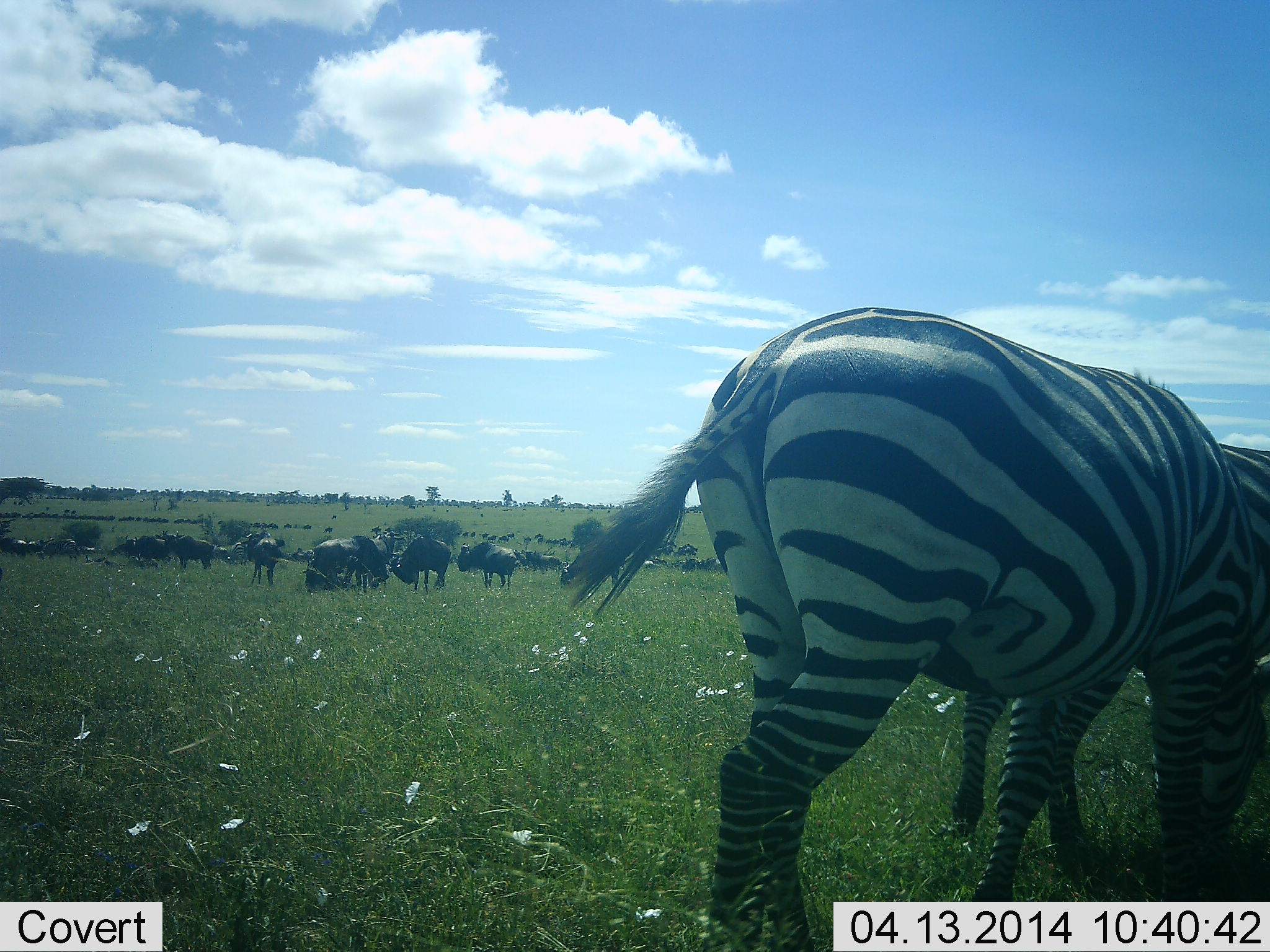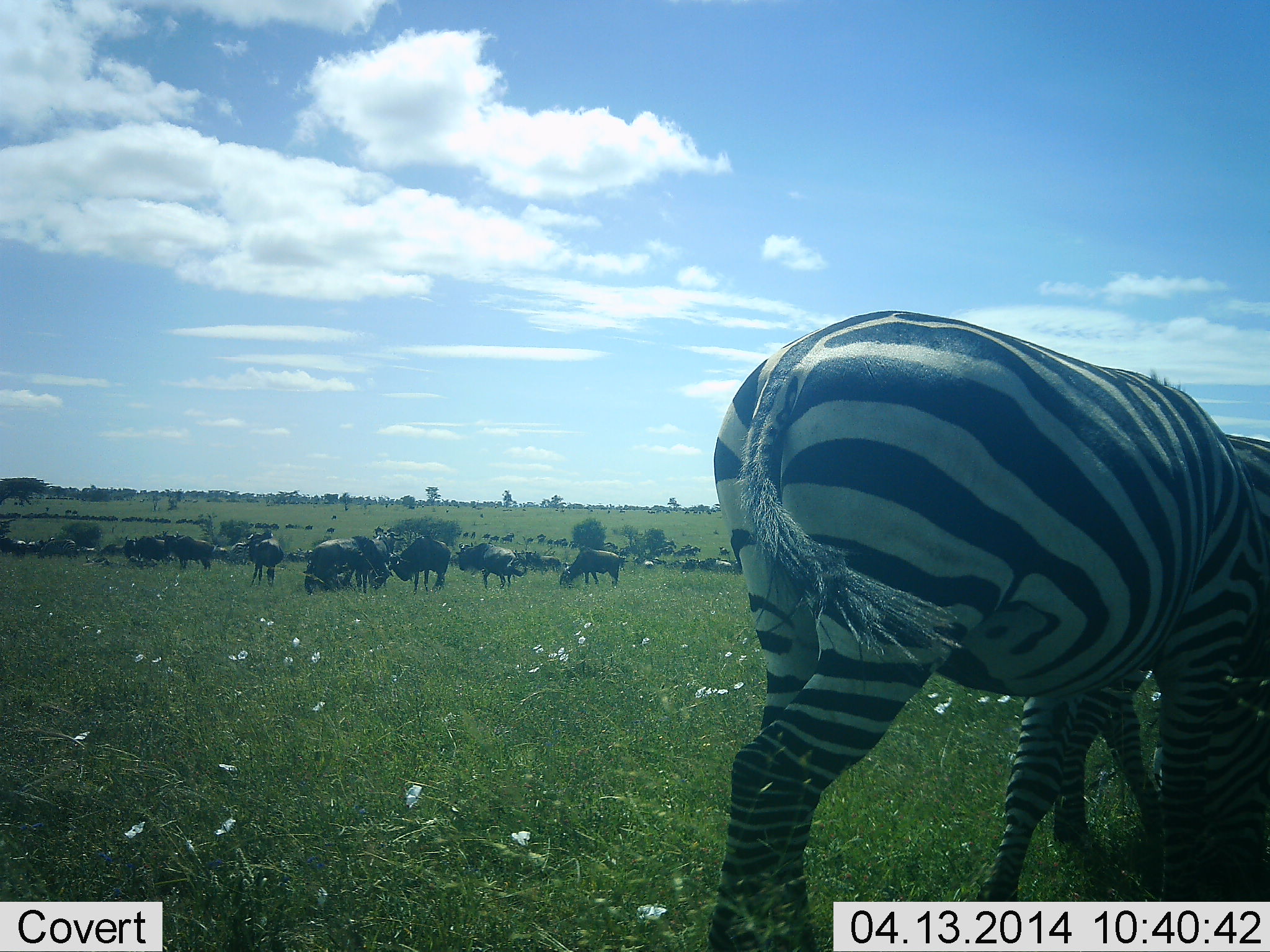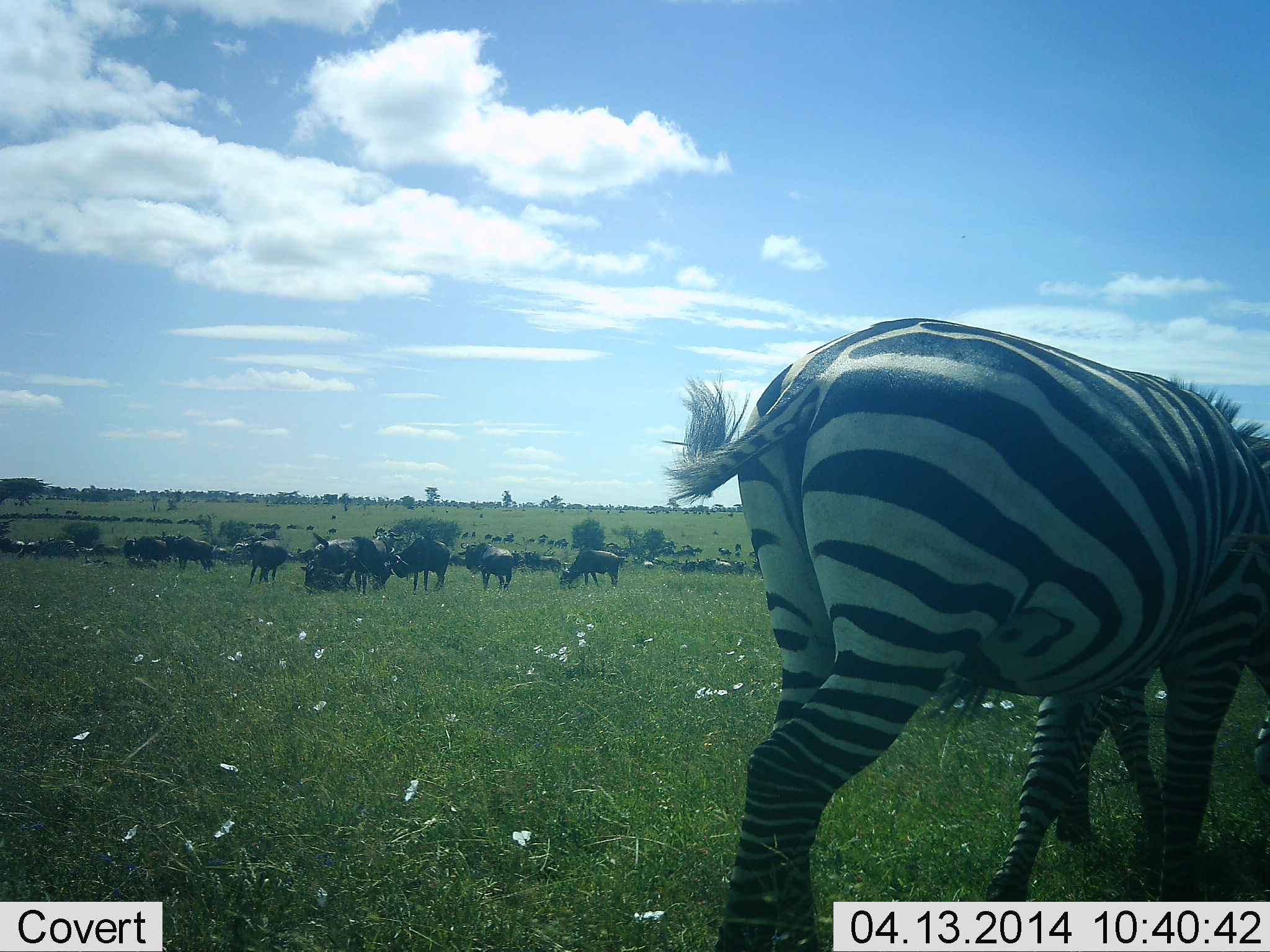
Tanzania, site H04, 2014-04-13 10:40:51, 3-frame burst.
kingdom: Animalia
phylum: Chordata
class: Mammalia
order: Artiodactyla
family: Bovidae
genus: Connochaetes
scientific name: Connochaetes taurinus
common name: blue wildebeest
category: wildebeest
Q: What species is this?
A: Wildebeest (blue wildebeest) (Connochaetes taurinus).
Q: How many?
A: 11-50.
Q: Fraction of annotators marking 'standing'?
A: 60%.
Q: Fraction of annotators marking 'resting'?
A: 0%.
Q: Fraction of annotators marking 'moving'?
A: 30%.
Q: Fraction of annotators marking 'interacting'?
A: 0%.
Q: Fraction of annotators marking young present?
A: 0%.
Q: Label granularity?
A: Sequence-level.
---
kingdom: Animalia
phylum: Chordata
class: Mammalia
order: Perissodactyla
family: Equidae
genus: Equus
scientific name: Equus quagga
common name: plains zebra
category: zebra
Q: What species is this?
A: Zebra (plains zebra) (Equus quagga).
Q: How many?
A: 2.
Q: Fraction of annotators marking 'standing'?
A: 20%.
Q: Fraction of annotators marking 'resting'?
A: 0%.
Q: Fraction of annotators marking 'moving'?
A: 0%.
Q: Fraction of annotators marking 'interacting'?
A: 0%.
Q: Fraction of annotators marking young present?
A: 0%.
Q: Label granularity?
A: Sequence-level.